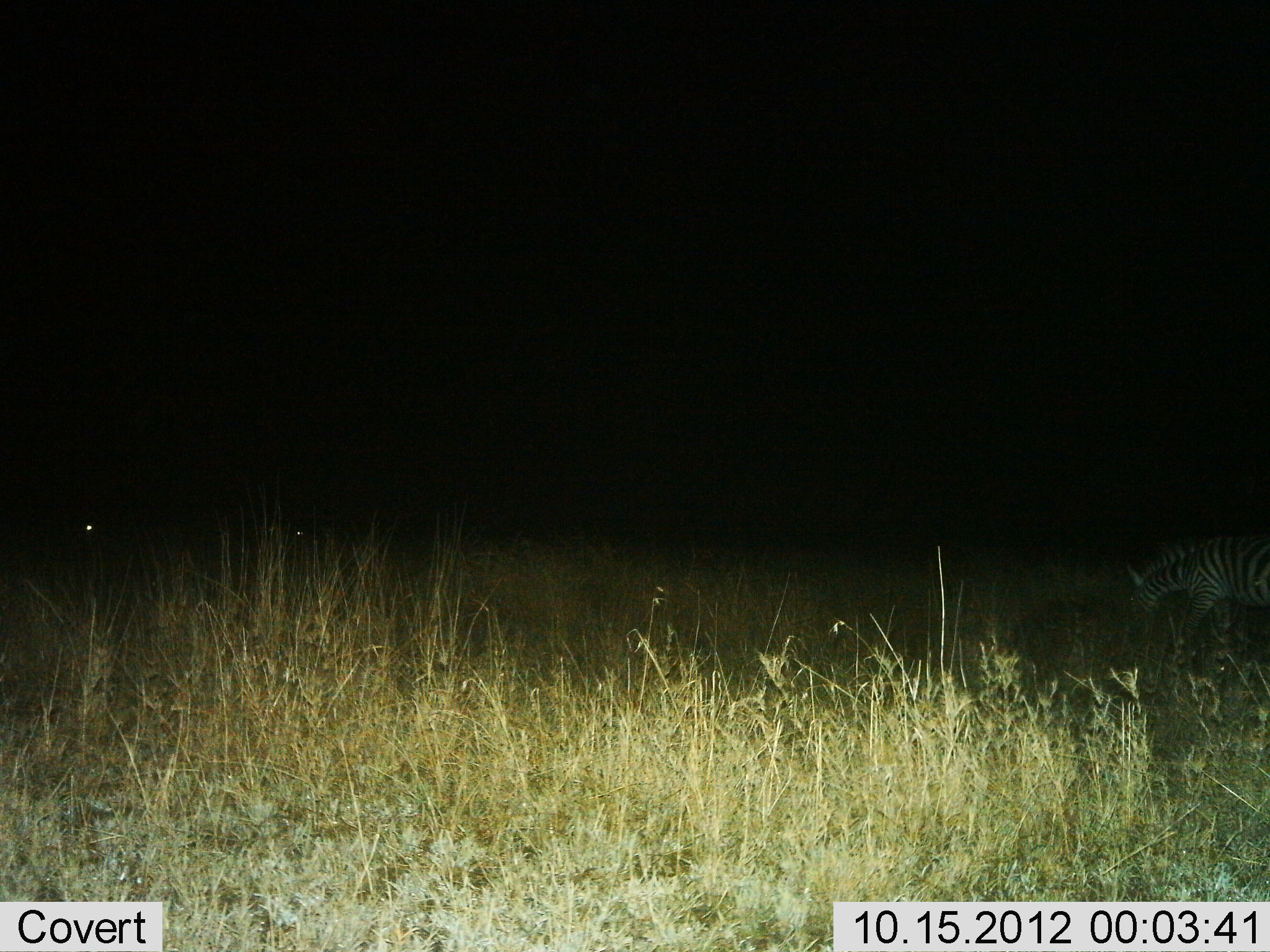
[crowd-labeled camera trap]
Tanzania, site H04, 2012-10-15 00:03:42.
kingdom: Animalia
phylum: Chordata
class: Mammalia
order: Perissodactyla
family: Equidae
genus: Equus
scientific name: Equus quagga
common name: plains zebra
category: zebra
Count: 1.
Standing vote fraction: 10%.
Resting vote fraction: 0%.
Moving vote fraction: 10%.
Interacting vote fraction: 0%.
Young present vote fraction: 0%.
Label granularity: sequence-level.